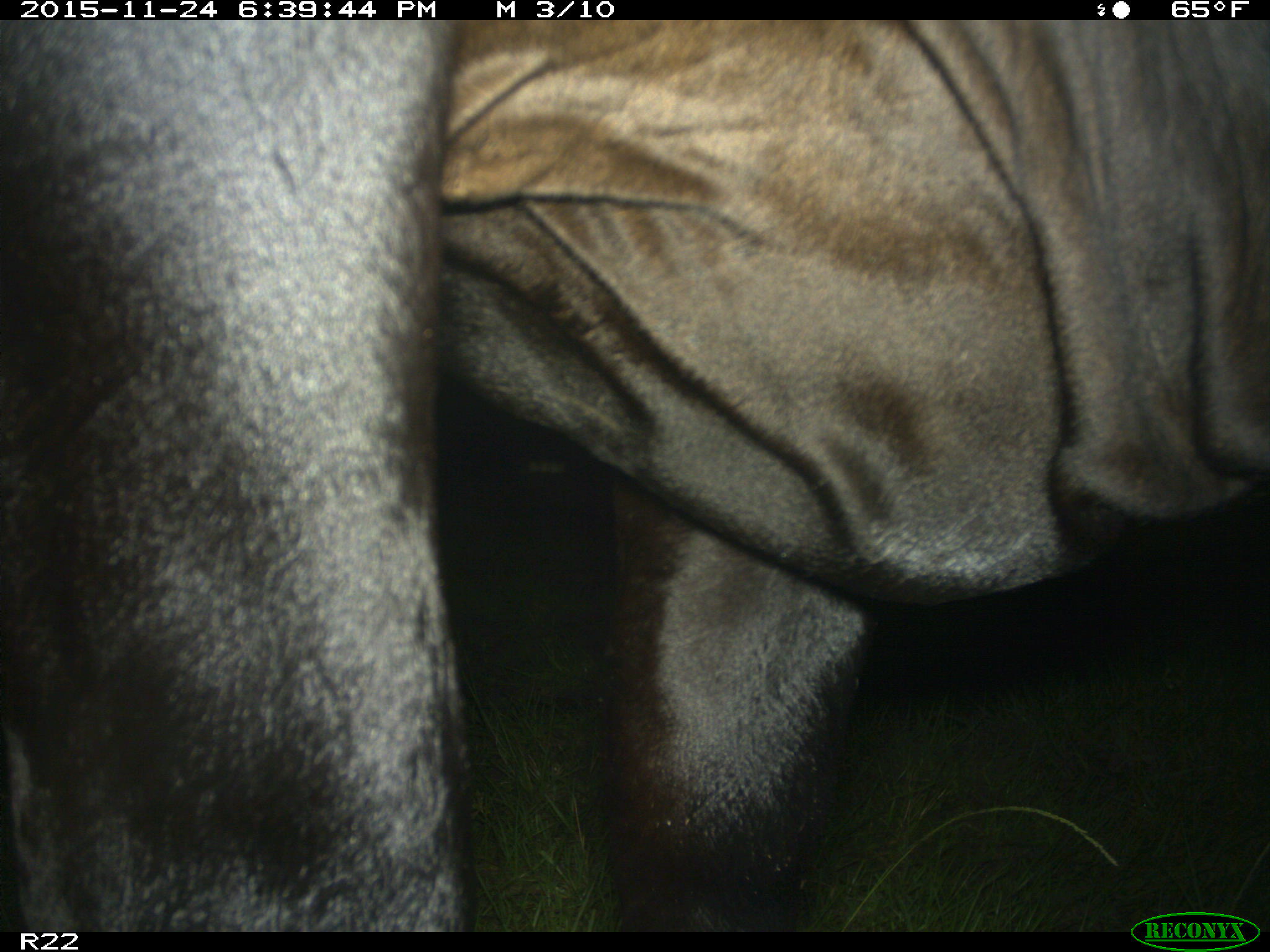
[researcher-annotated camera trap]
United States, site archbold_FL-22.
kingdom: Animalia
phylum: Chordata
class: Mammalia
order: Artiodactyla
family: Bovidae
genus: Bos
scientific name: Bos taurus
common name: domestic cow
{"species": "Bos taurus (domestic cow)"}